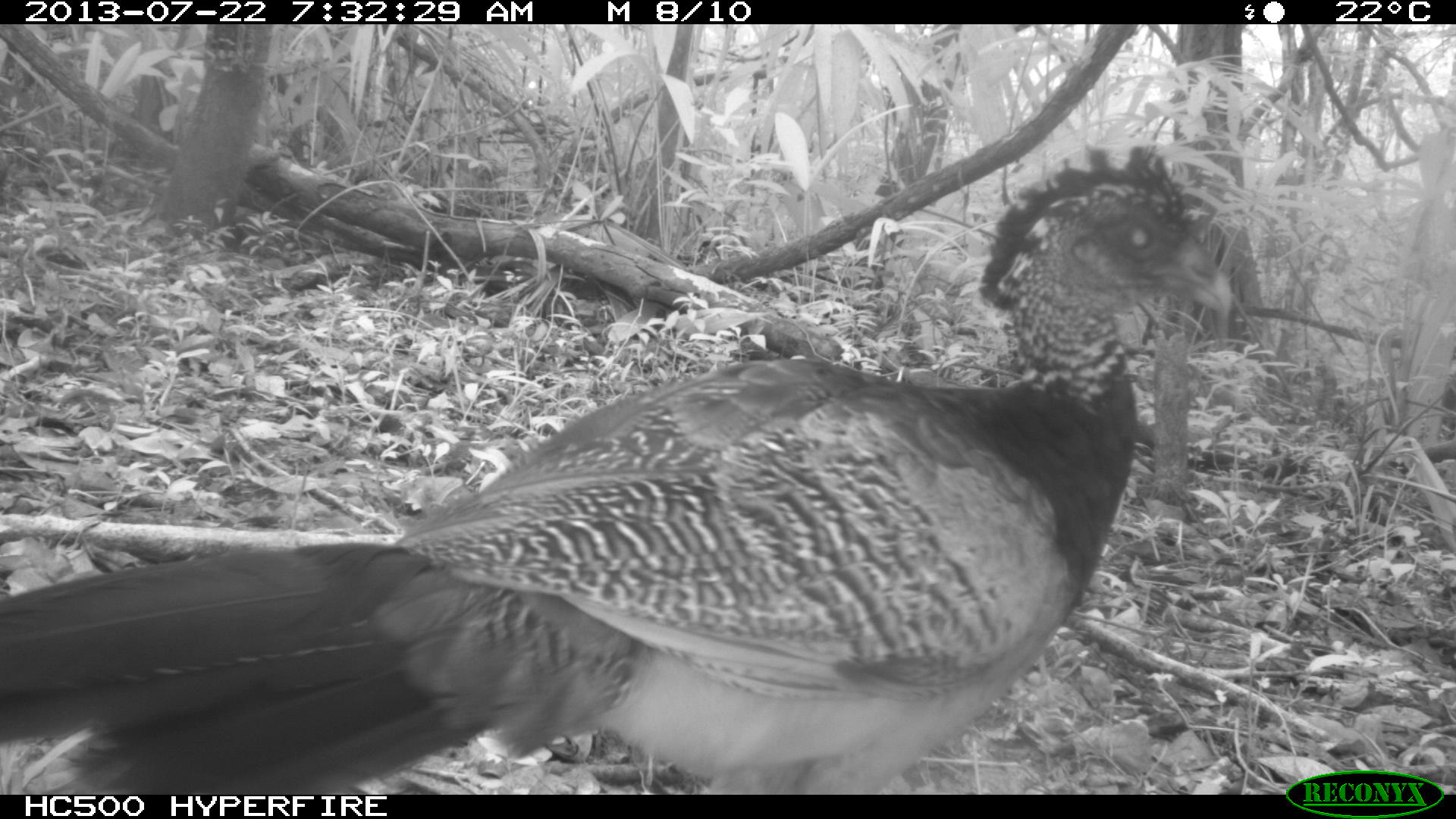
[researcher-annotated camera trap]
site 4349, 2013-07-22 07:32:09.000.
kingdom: Animalia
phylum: Chordata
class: Aves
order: Galliformes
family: Cracidae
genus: Crax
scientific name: Crax rubra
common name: great curassow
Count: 4.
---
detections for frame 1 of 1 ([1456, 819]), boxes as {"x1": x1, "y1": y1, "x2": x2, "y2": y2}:
crax rubra: {"x1": 0, "y1": 141, "x2": 1234, "y2": 794}